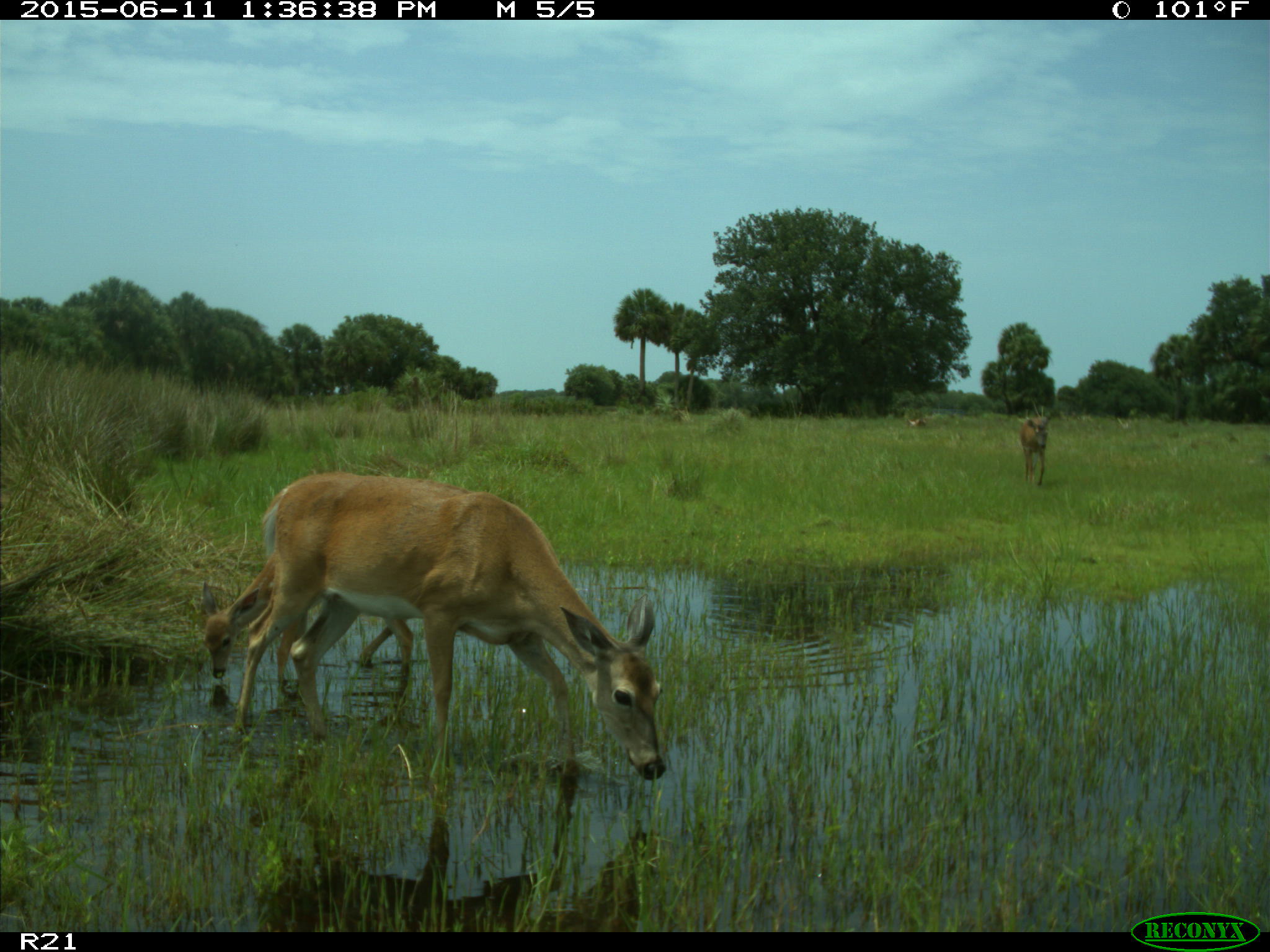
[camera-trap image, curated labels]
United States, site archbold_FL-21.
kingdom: Animalia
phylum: Chordata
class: Mammalia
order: Artiodactyla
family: Cervidae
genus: Odocoileus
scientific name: Odocoileus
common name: deer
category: unidentified deer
Unidentified deer (deer) (Odocoileus).